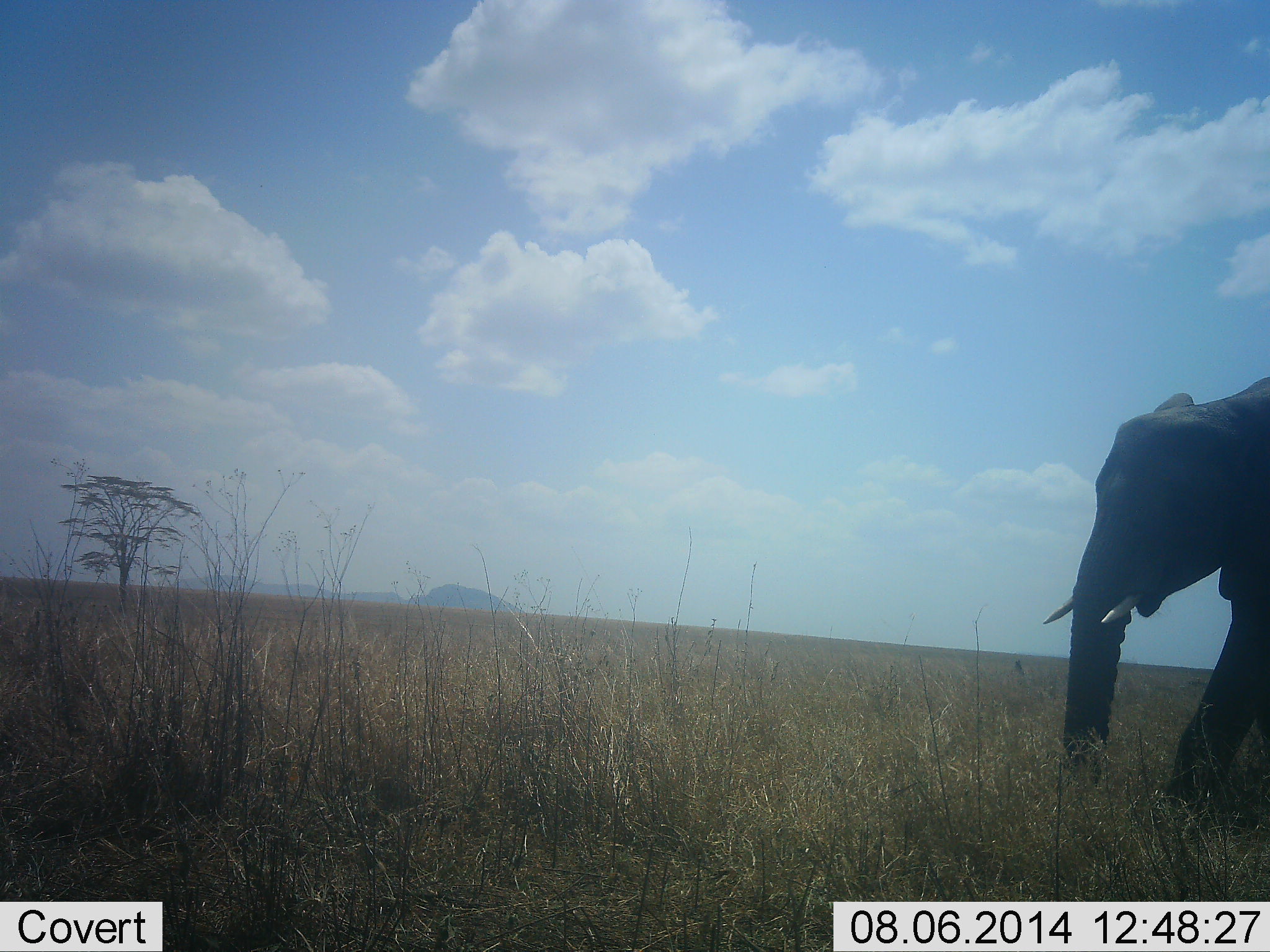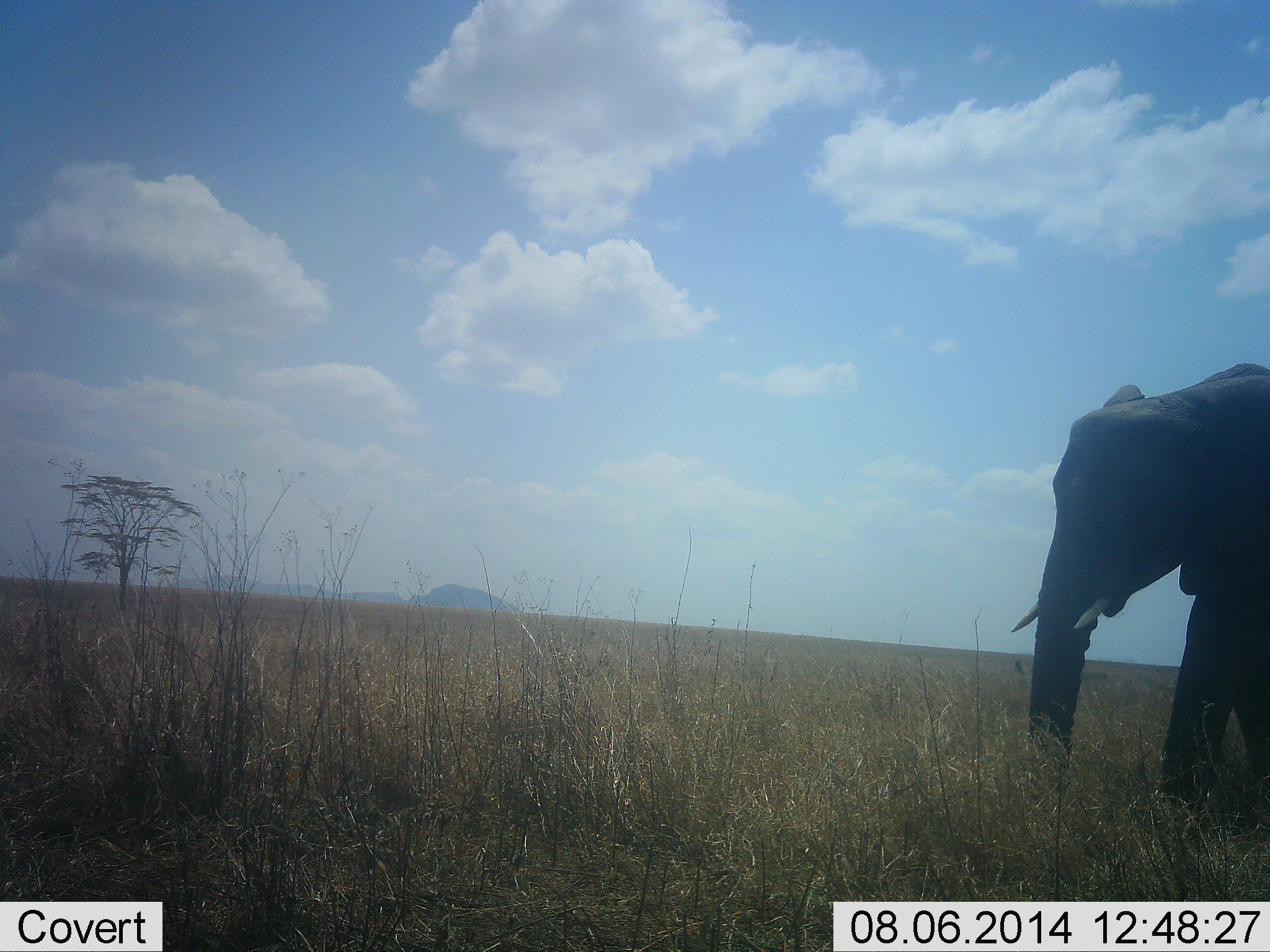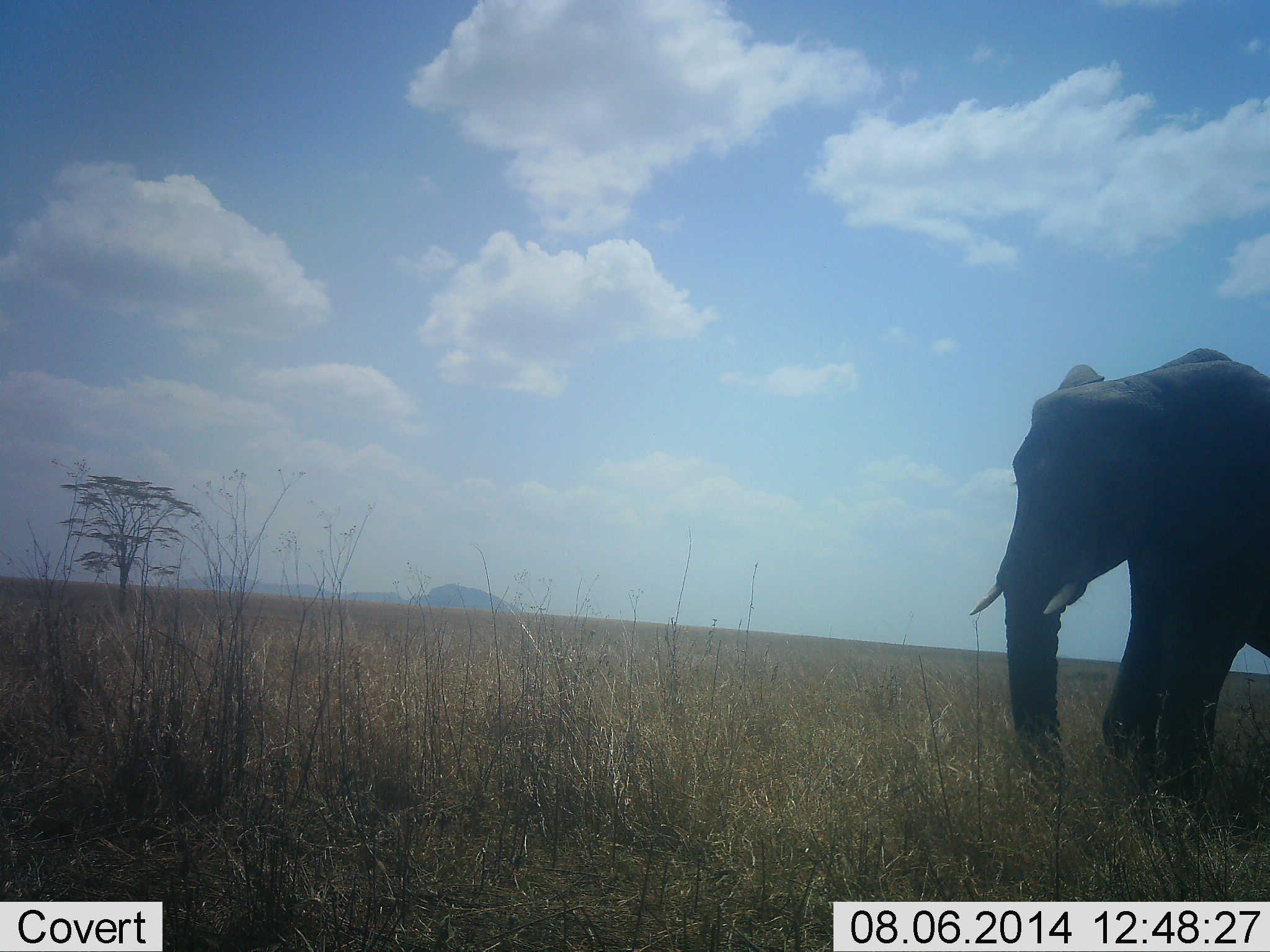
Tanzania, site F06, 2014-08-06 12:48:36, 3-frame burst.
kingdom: Animalia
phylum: Chordata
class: Mammalia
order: Proboscidea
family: Elephantidae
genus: Loxodonta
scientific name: Loxodonta africana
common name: african bush elephant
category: elephant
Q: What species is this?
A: Elephant (african bush elephant) (Loxodonta africana).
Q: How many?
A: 1.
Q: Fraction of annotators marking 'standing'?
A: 30%.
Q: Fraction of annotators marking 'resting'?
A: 0%.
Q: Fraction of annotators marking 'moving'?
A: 80%.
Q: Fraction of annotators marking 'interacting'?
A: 0%.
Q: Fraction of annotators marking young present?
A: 0%.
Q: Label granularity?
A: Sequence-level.